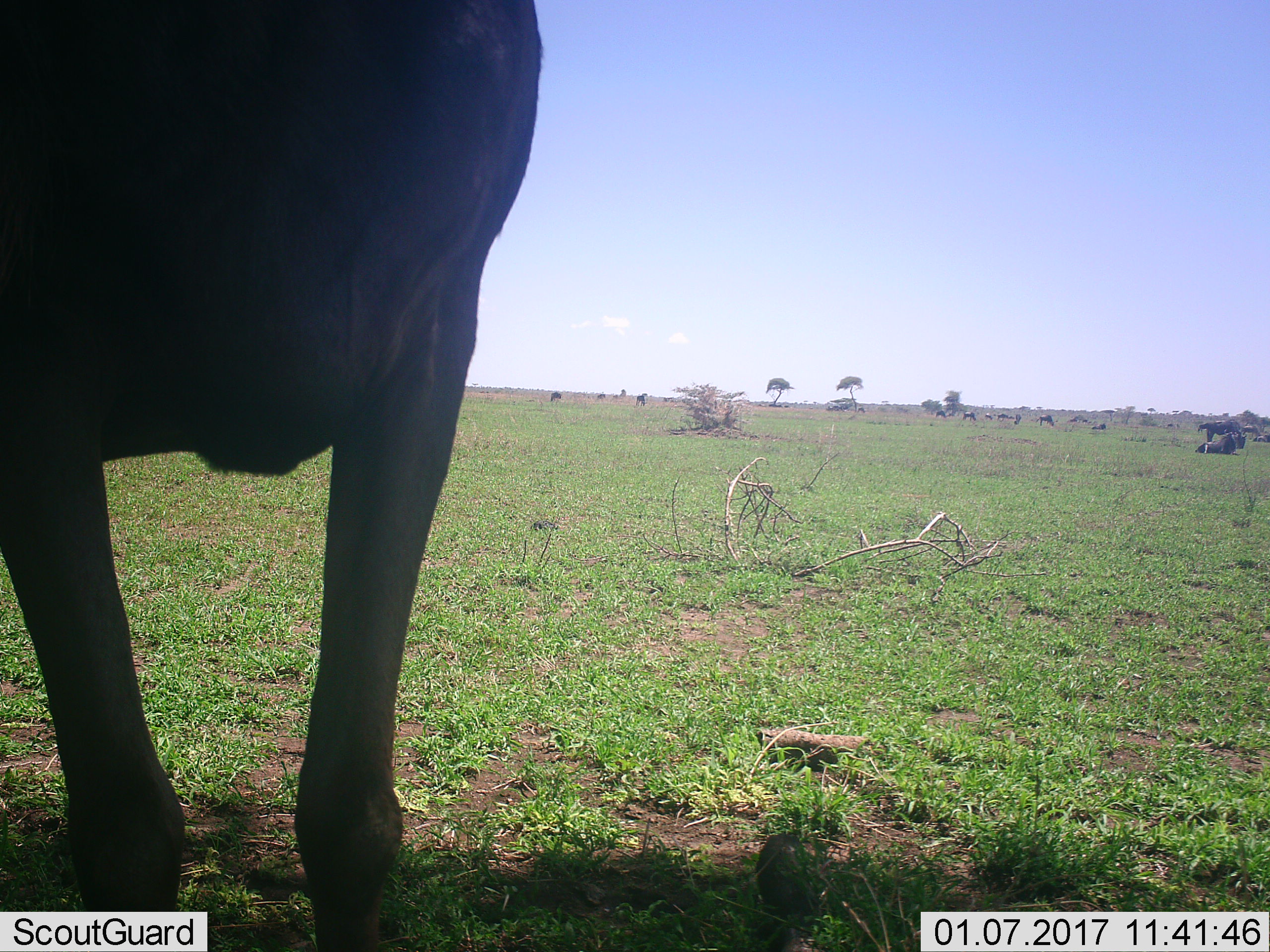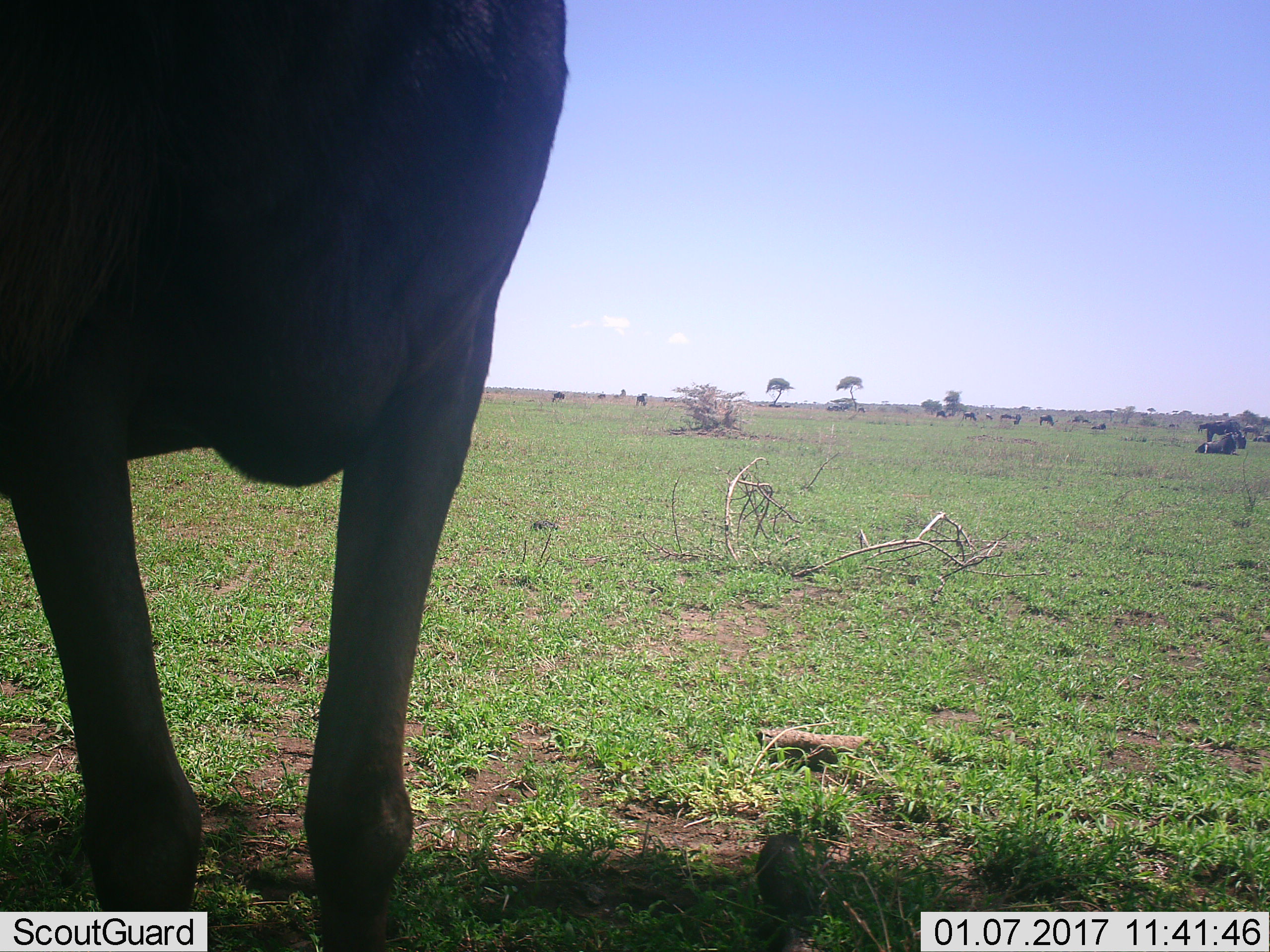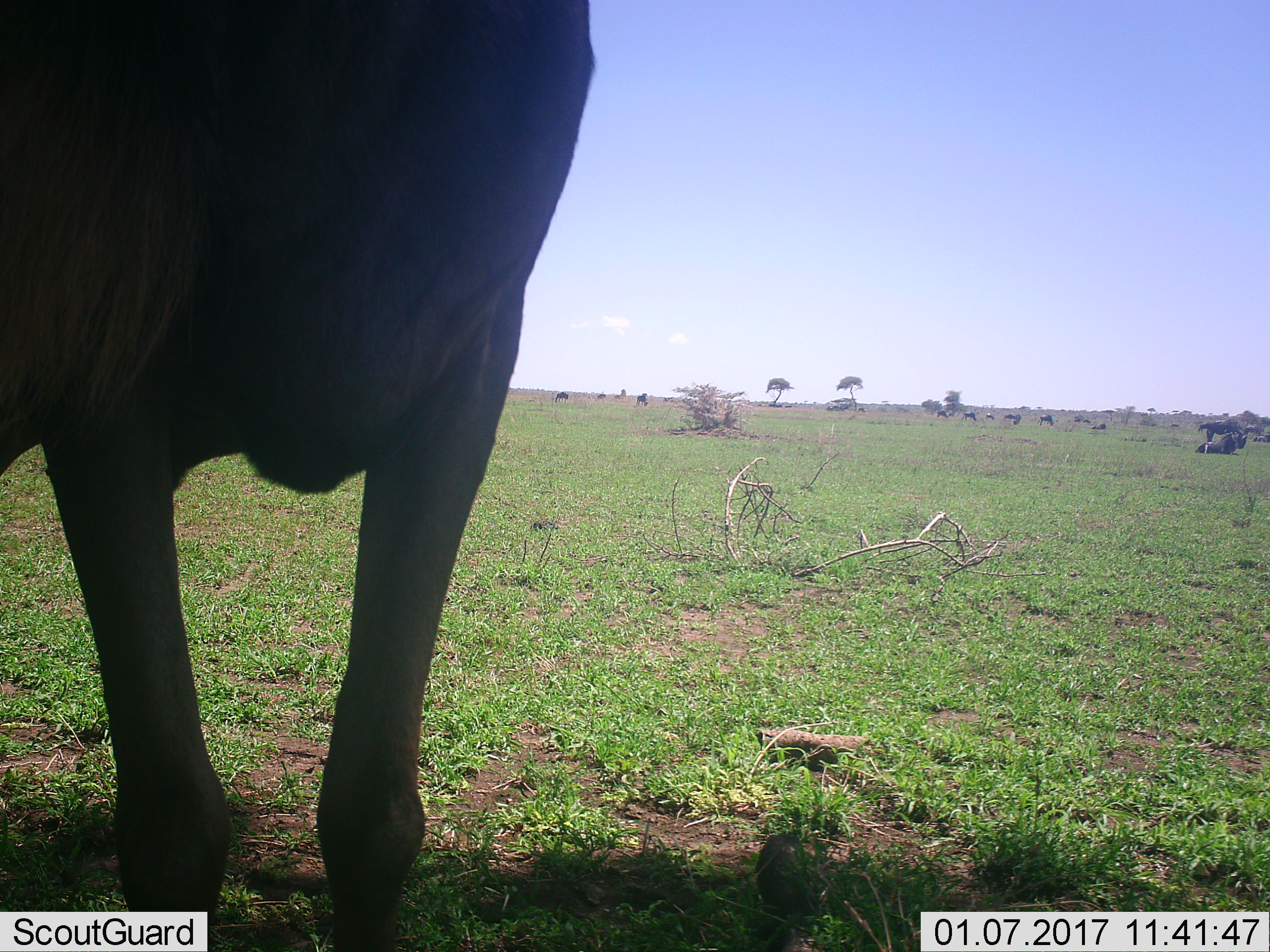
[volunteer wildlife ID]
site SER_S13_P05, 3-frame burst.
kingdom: Animalia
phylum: Chordata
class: Mammalia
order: Artiodactyla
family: Bovidae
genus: Connochaetes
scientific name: Connochaetes taurinus taurinus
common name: blue wildebeest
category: wildebeestblue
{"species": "wildebeestblue (blue wildebeest) (Connochaetes taurinus taurinus)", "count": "11-50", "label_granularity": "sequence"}